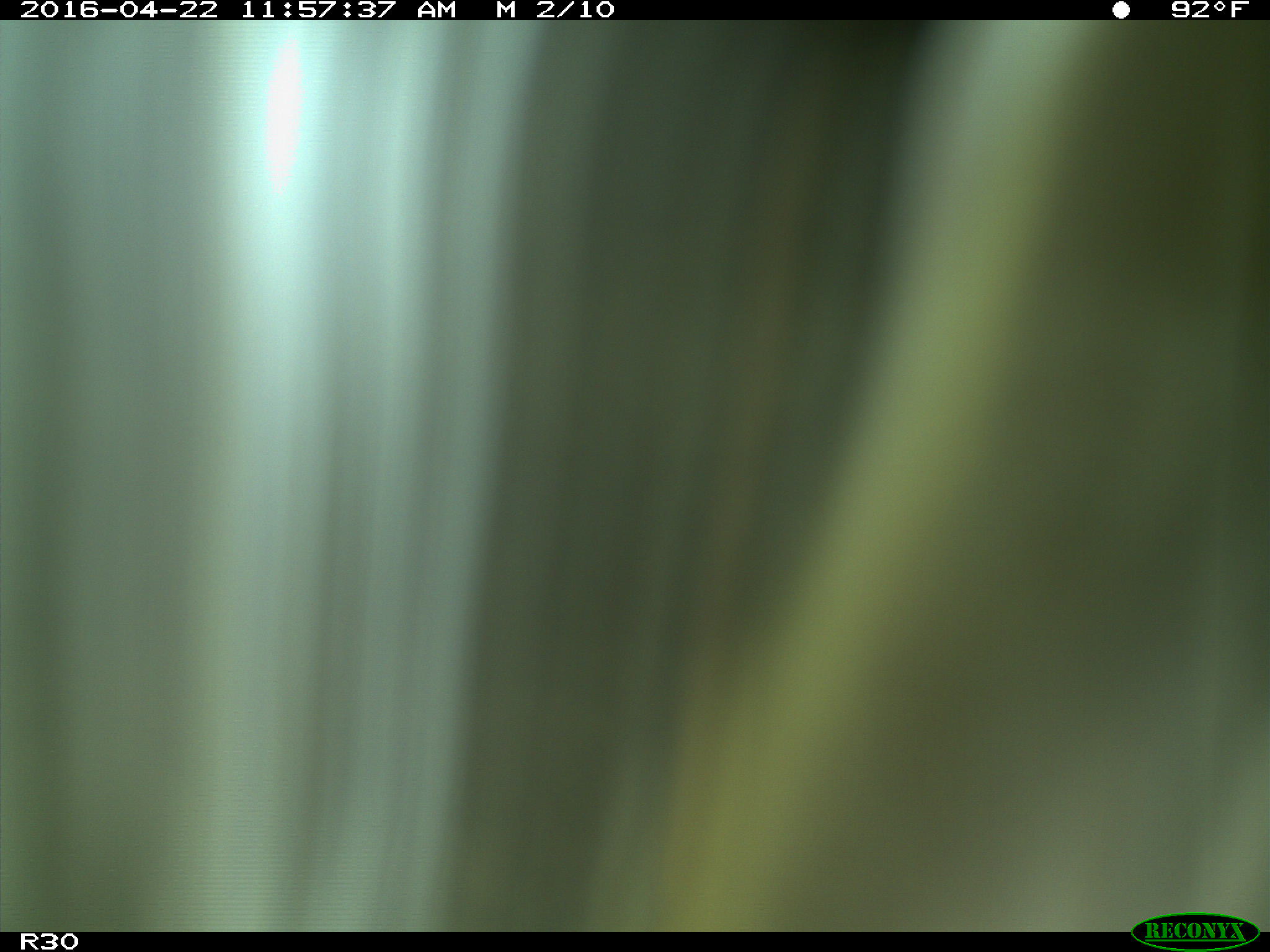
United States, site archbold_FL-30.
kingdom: Animalia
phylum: Chordata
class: Mammalia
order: Artiodactyla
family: Bovidae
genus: Bos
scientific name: Bos taurus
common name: domestic cow